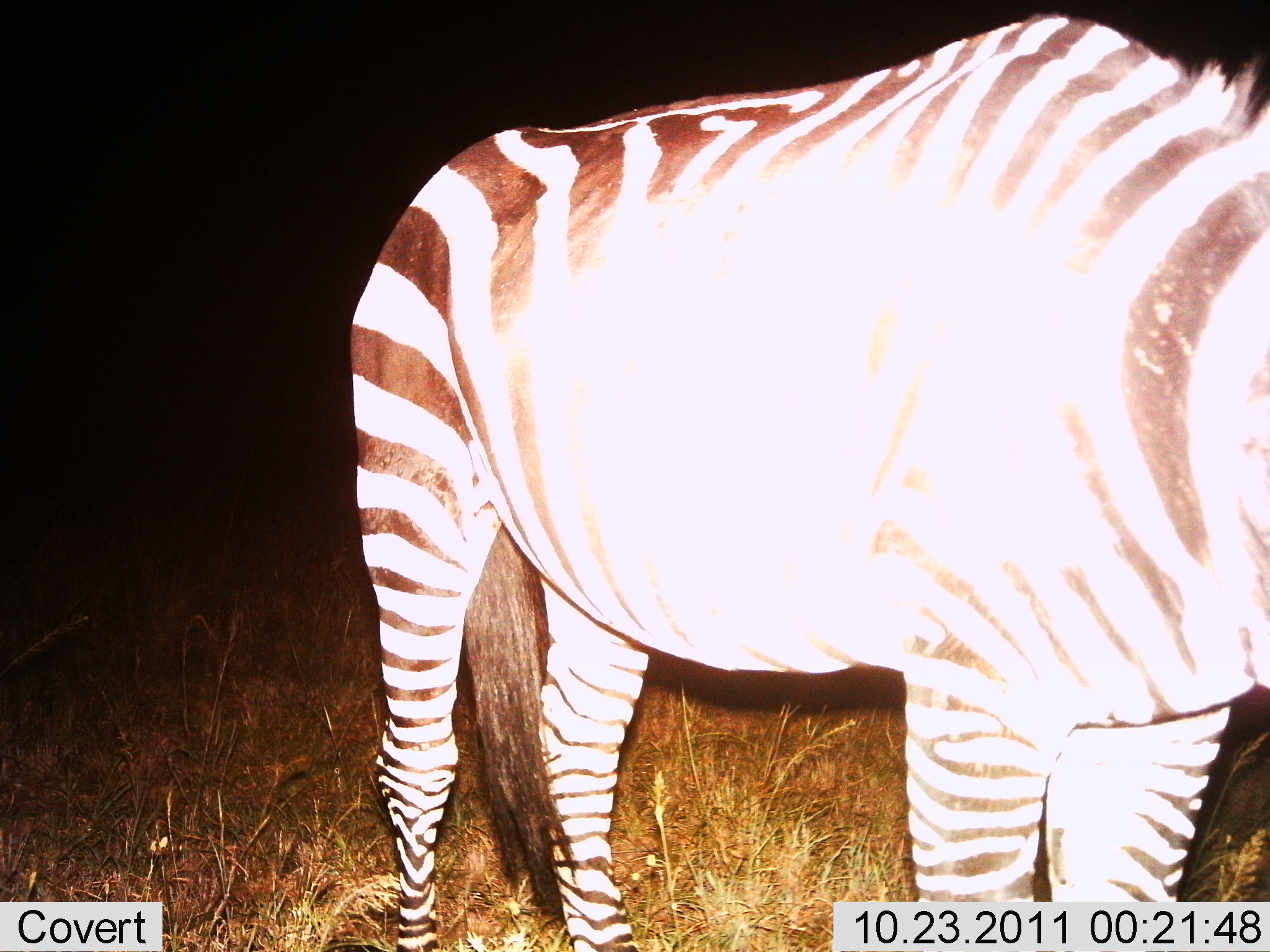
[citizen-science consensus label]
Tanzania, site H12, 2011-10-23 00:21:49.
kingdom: Animalia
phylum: Chordata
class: Mammalia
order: Perissodactyla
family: Equidae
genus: Equus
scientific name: Equus quagga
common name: plains zebra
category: zebra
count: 1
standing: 100%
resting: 8%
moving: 0%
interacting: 0%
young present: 0%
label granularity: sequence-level